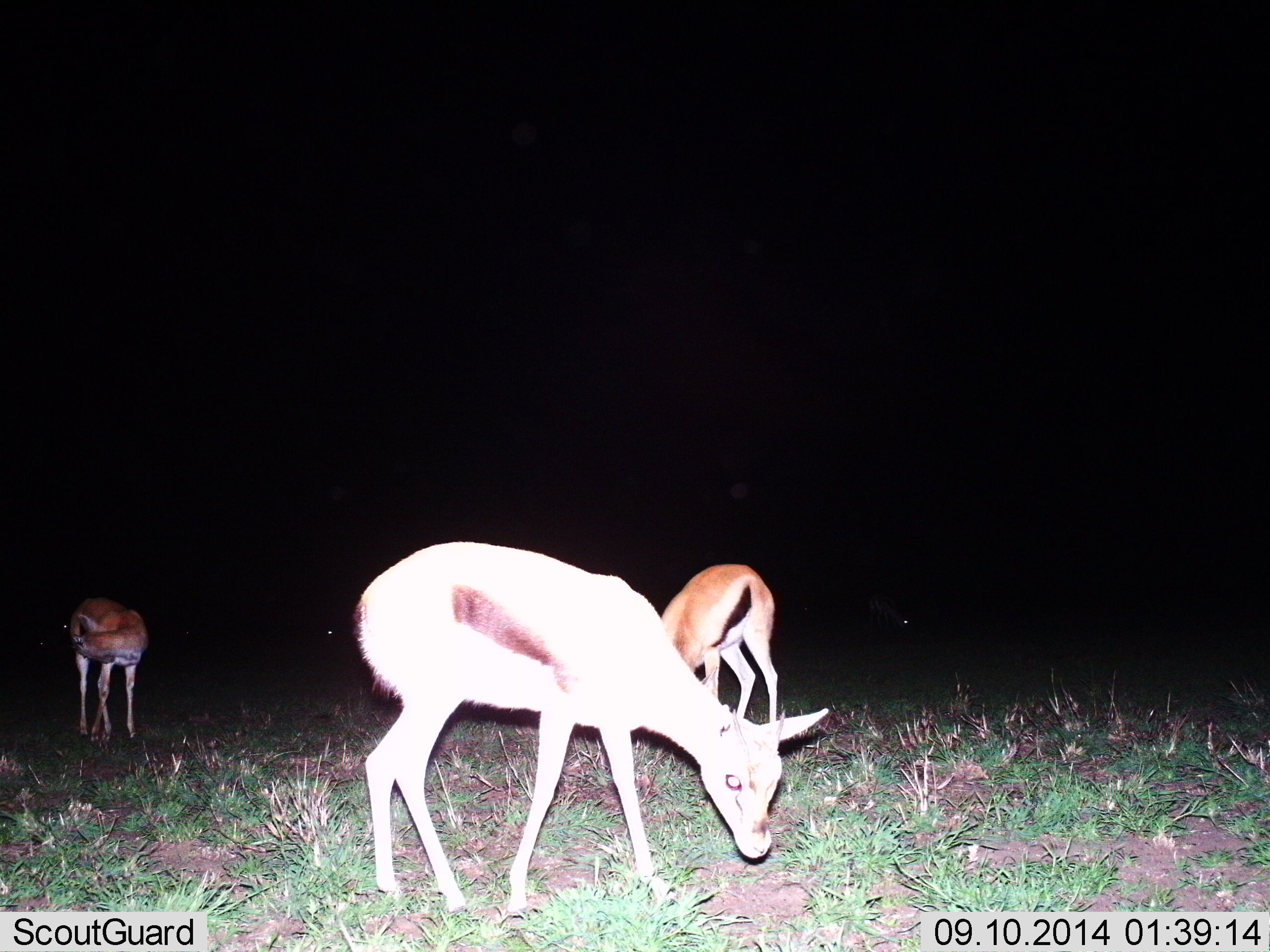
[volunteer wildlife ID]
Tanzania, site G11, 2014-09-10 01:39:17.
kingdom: Animalia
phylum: Chordata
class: Mammalia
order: Artiodactyla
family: Bovidae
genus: Eudorcas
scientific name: Eudorcas thomsonii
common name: thomson's gazelle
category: gazellethomsons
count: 3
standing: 70%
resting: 0%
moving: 10%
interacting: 10%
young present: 10%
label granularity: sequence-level